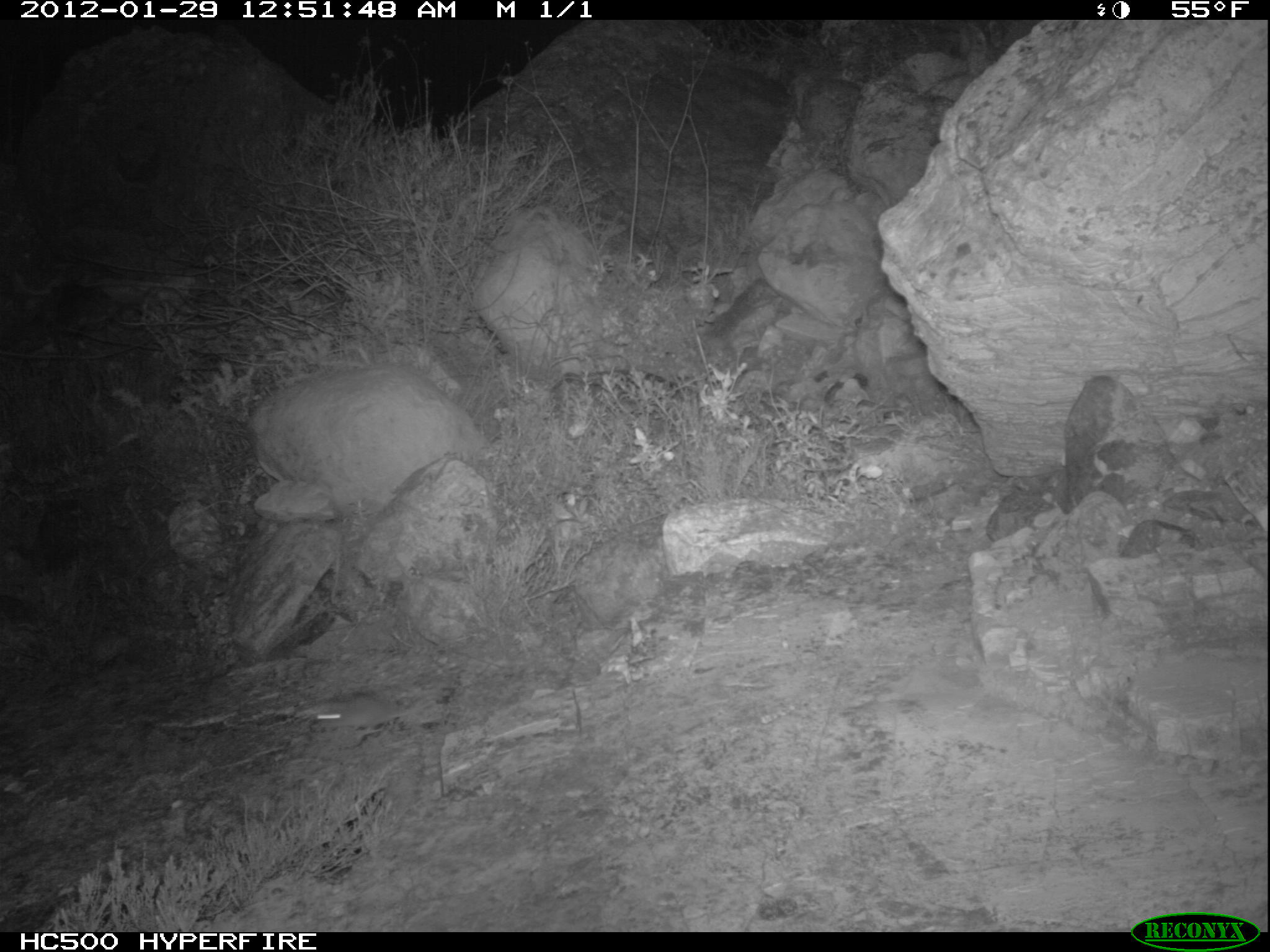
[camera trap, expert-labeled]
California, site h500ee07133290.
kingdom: Animalia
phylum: Chordata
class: Mammalia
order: Rodentia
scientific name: Rodentia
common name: rodent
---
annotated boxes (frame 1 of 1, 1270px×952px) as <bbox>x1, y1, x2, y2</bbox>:
rodent: <bbox>316, 699, 435, 731</bbox>